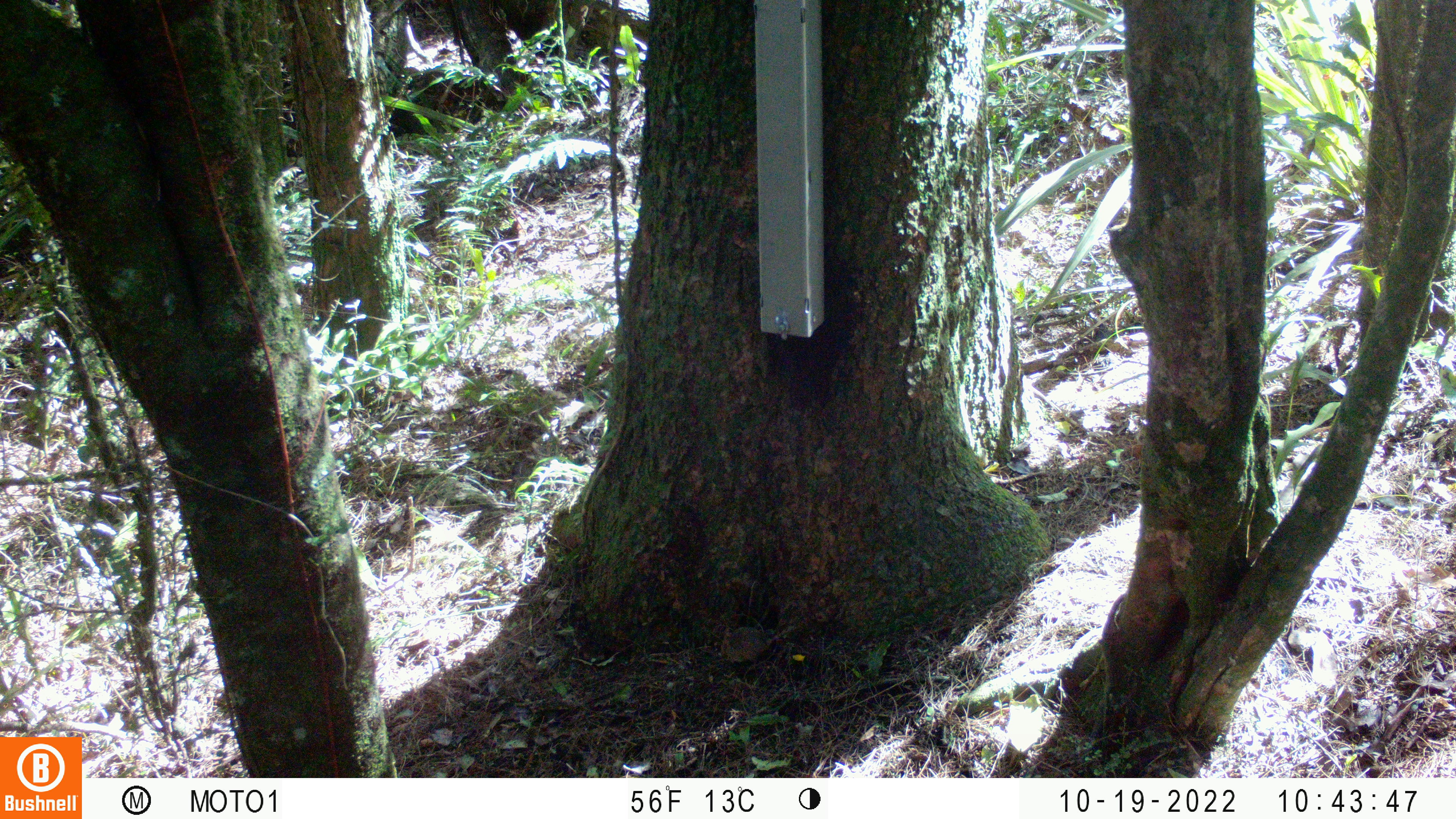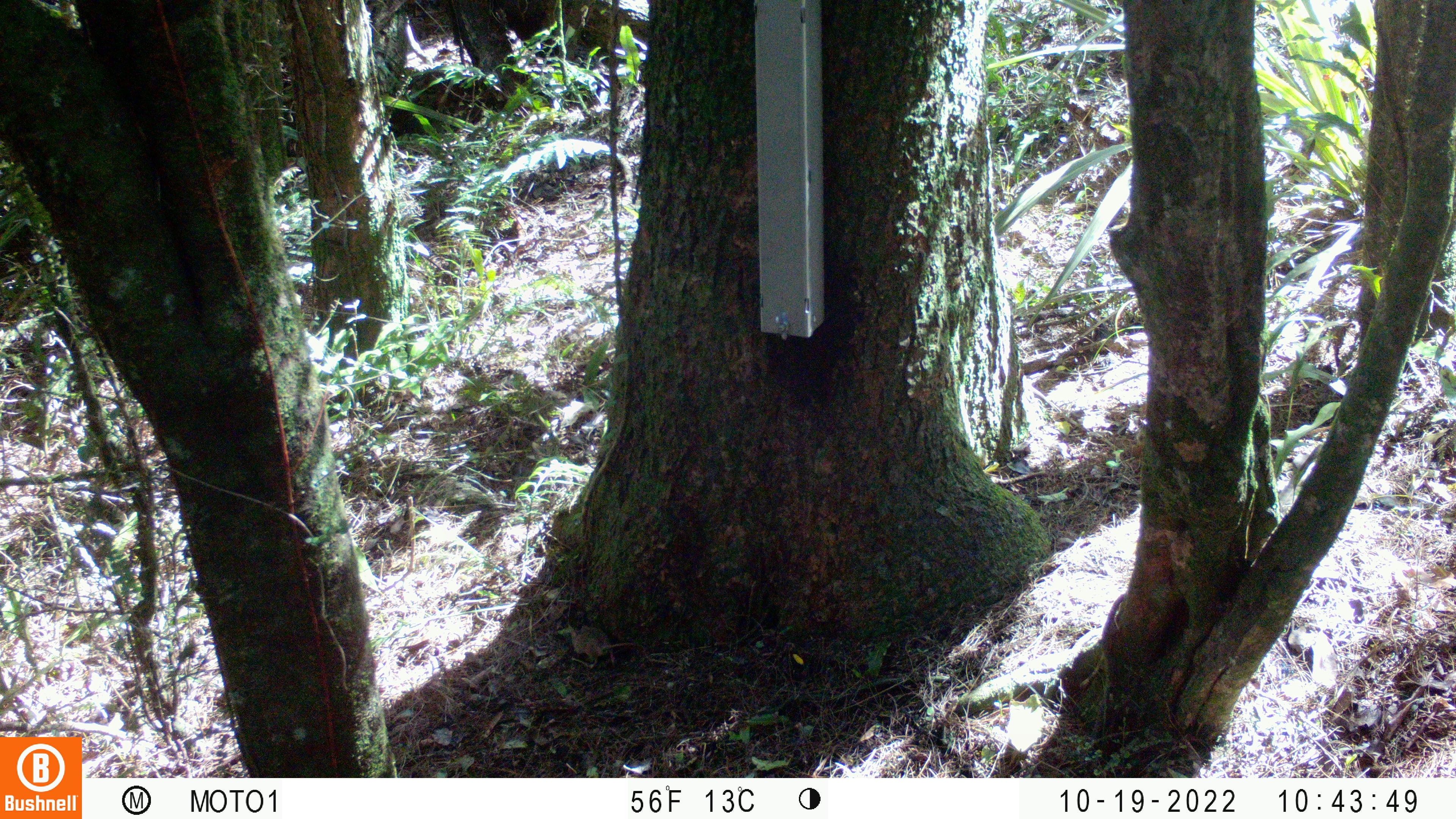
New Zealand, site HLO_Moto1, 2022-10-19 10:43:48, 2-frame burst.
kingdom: Animalia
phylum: Chordata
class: Mammalia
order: Rodentia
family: Muridae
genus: Mus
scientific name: Mus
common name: mouse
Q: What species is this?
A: Mouse (Mus).